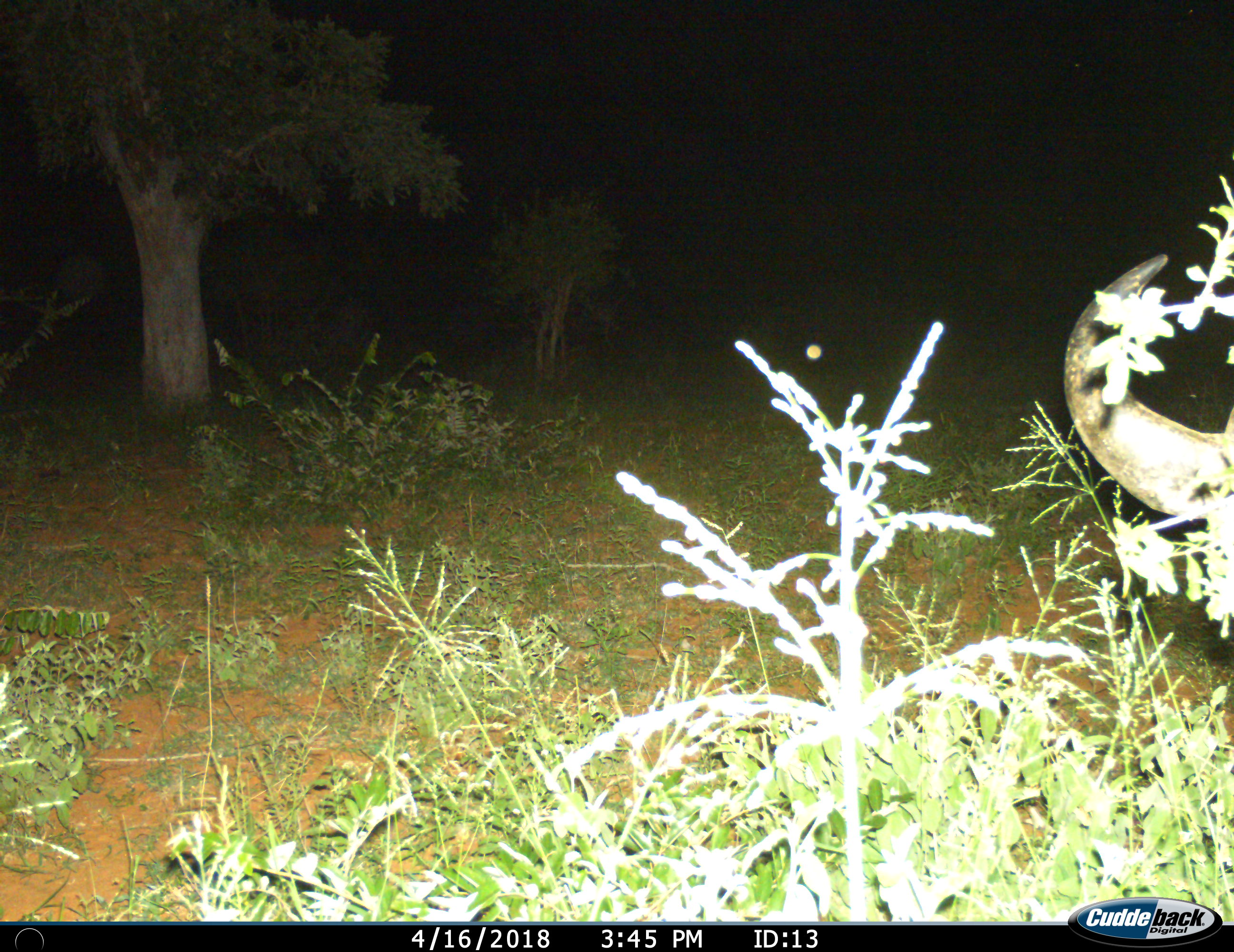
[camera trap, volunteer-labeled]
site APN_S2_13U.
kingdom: Animalia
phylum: Chordata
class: Mammalia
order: Artiodactyla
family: Bovidae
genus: Syncerus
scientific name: Syncerus caffer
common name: african buffalo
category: buffalo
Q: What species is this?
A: Buffalo (african buffalo) (Syncerus caffer).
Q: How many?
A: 1.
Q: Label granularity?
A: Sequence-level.